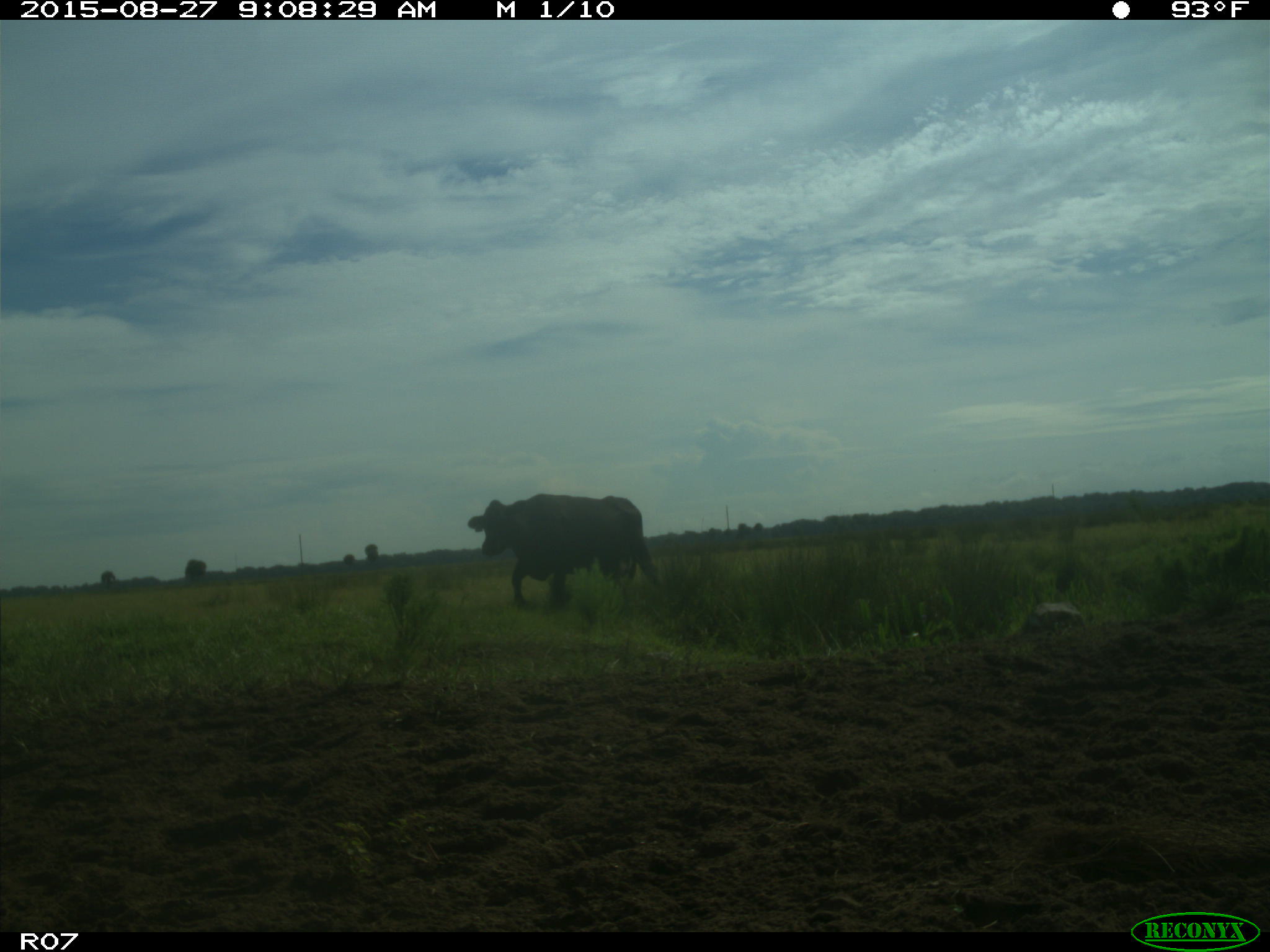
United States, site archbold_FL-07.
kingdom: Animalia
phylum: Chordata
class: Mammalia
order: Artiodactyla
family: Bovidae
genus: Bos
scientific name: Bos taurus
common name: domestic cow